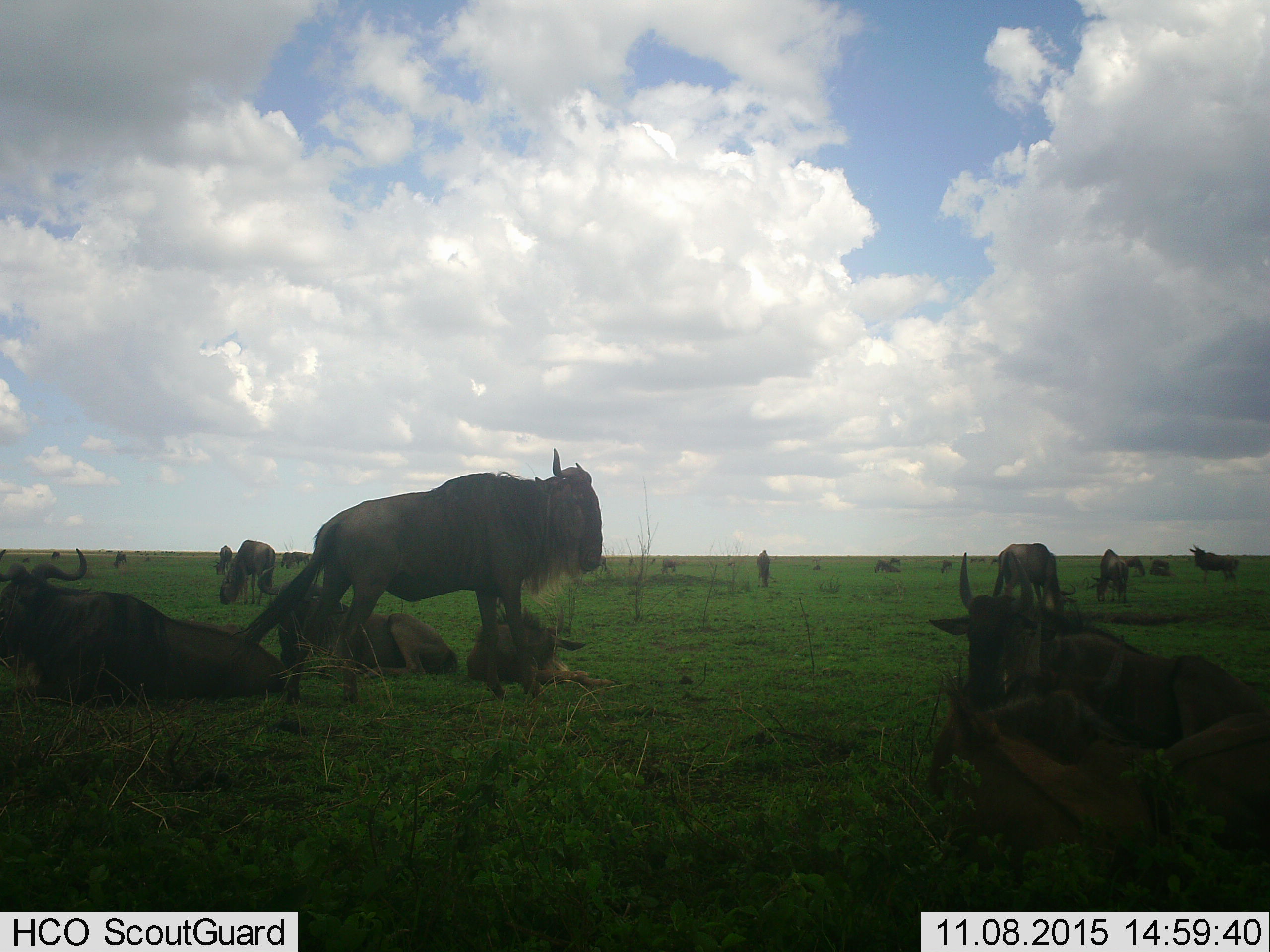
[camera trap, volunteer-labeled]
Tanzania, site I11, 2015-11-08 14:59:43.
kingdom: Animalia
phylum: Chordata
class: Mammalia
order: Artiodactyla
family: Bovidae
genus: Connochaetes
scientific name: Connochaetes taurinus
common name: blue wildebeest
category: wildebeest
Wildebeest (blue wildebeest) (Connochaetes taurinus), count 11-50. Behavior (volunteer vote fractions): standing 100%, resting 100%, moving 25%, interacting 0%. Young present (vote fraction): 38%. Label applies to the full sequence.